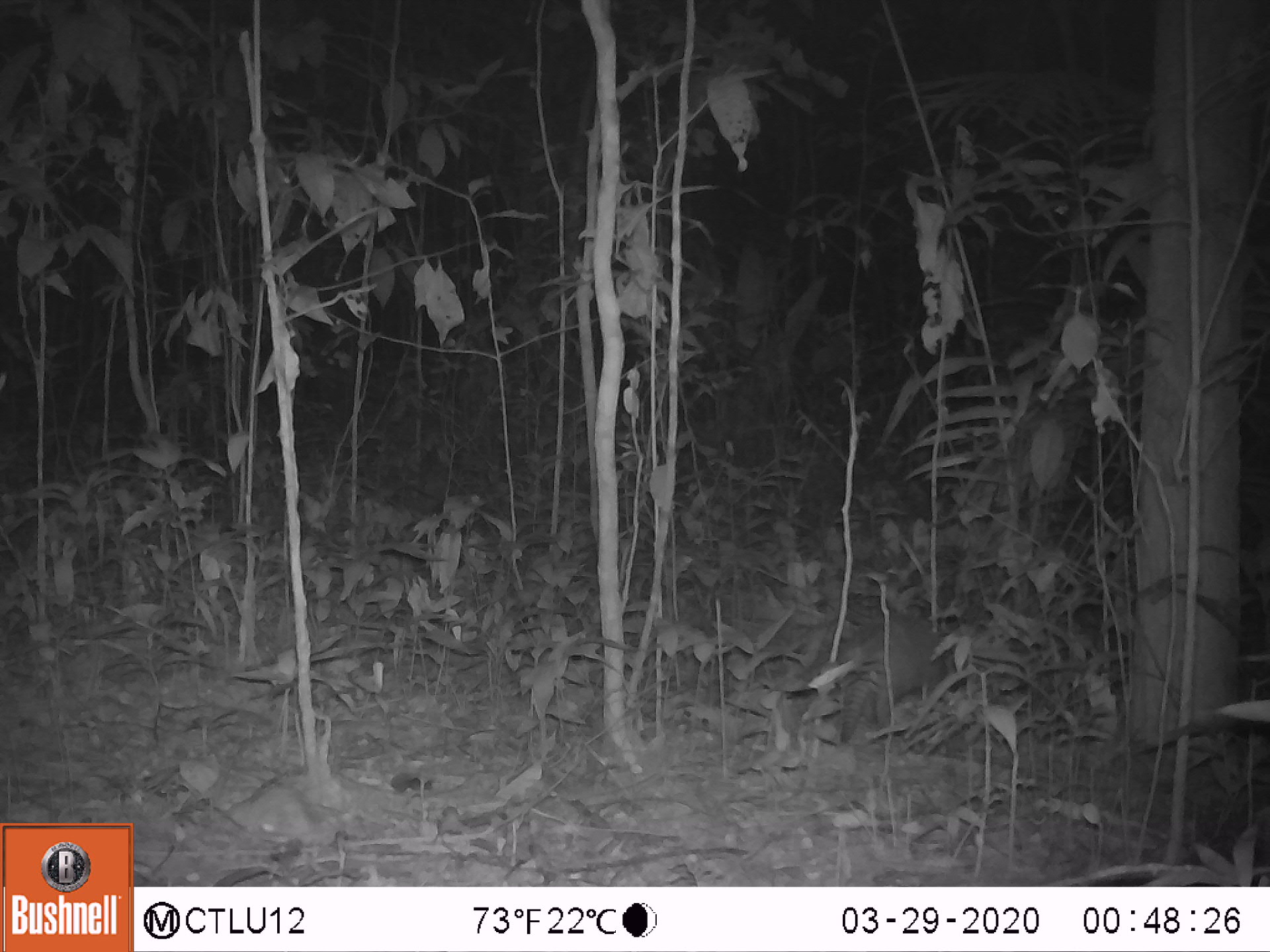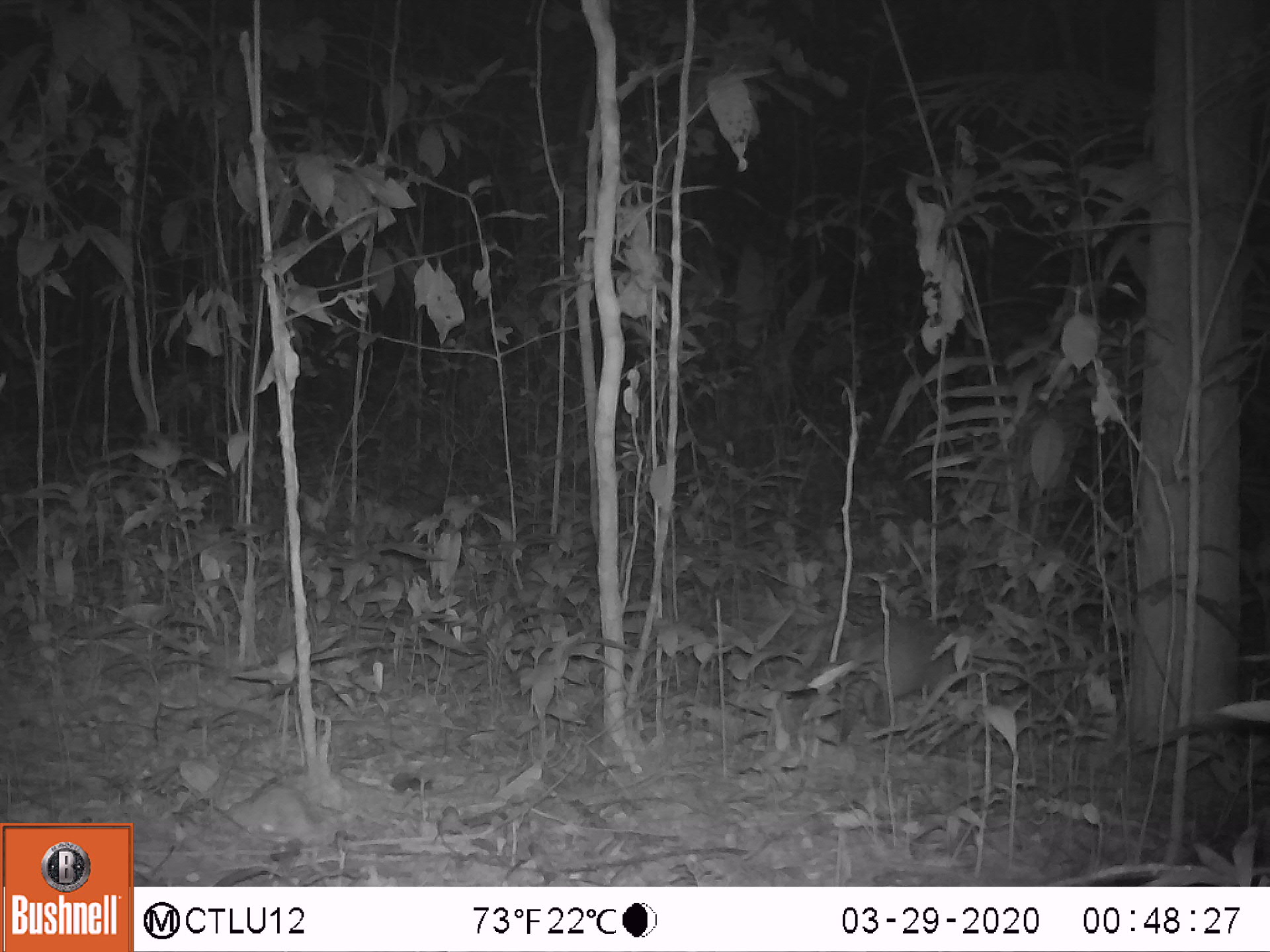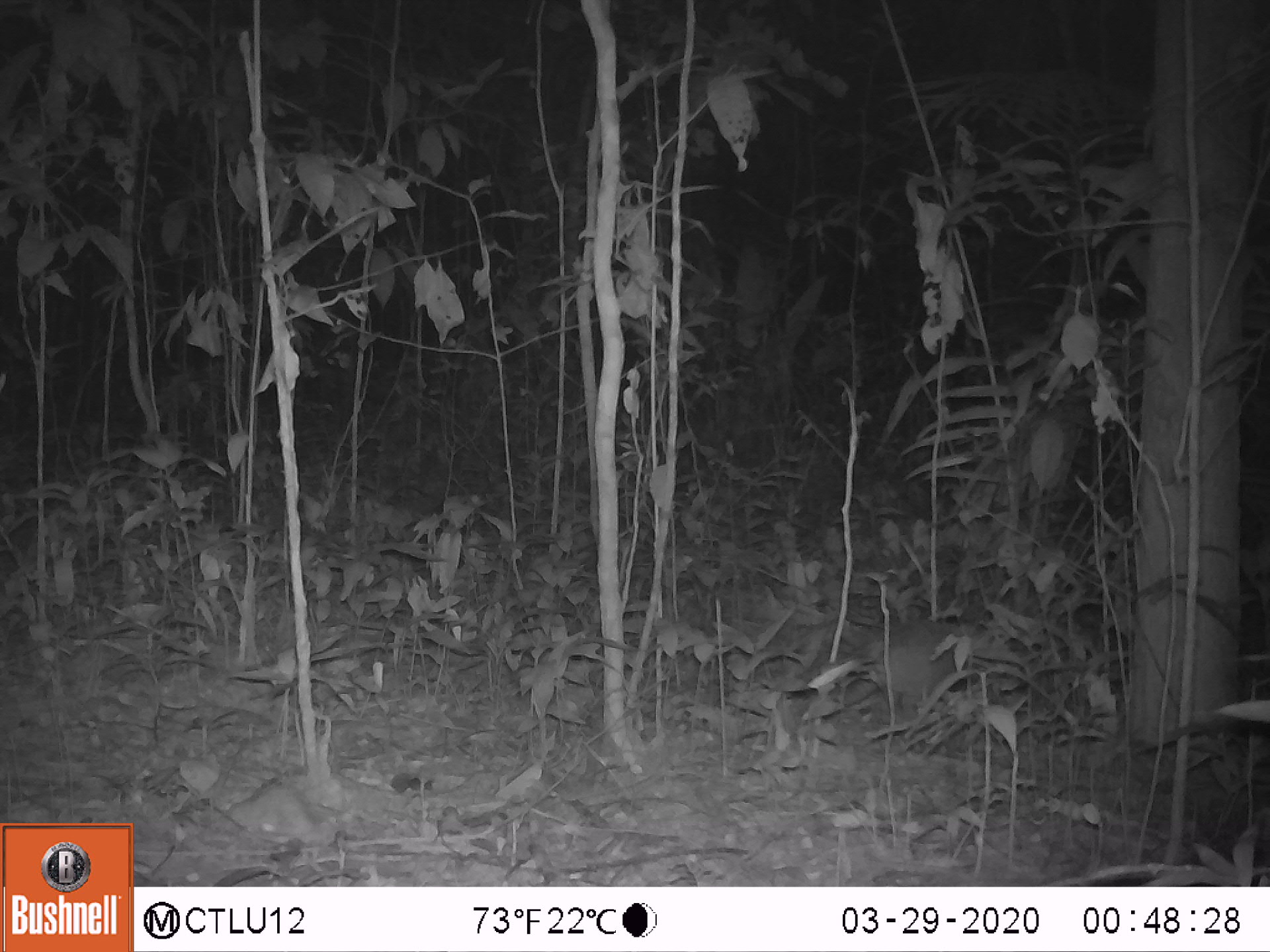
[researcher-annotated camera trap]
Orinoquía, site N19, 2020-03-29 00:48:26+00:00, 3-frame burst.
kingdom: Animalia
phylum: Chordata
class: Mammalia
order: Cingulata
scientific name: Cingulata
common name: armadillo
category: unknown armadillo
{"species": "unknown armadillo (armadillo) (Cingulata)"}